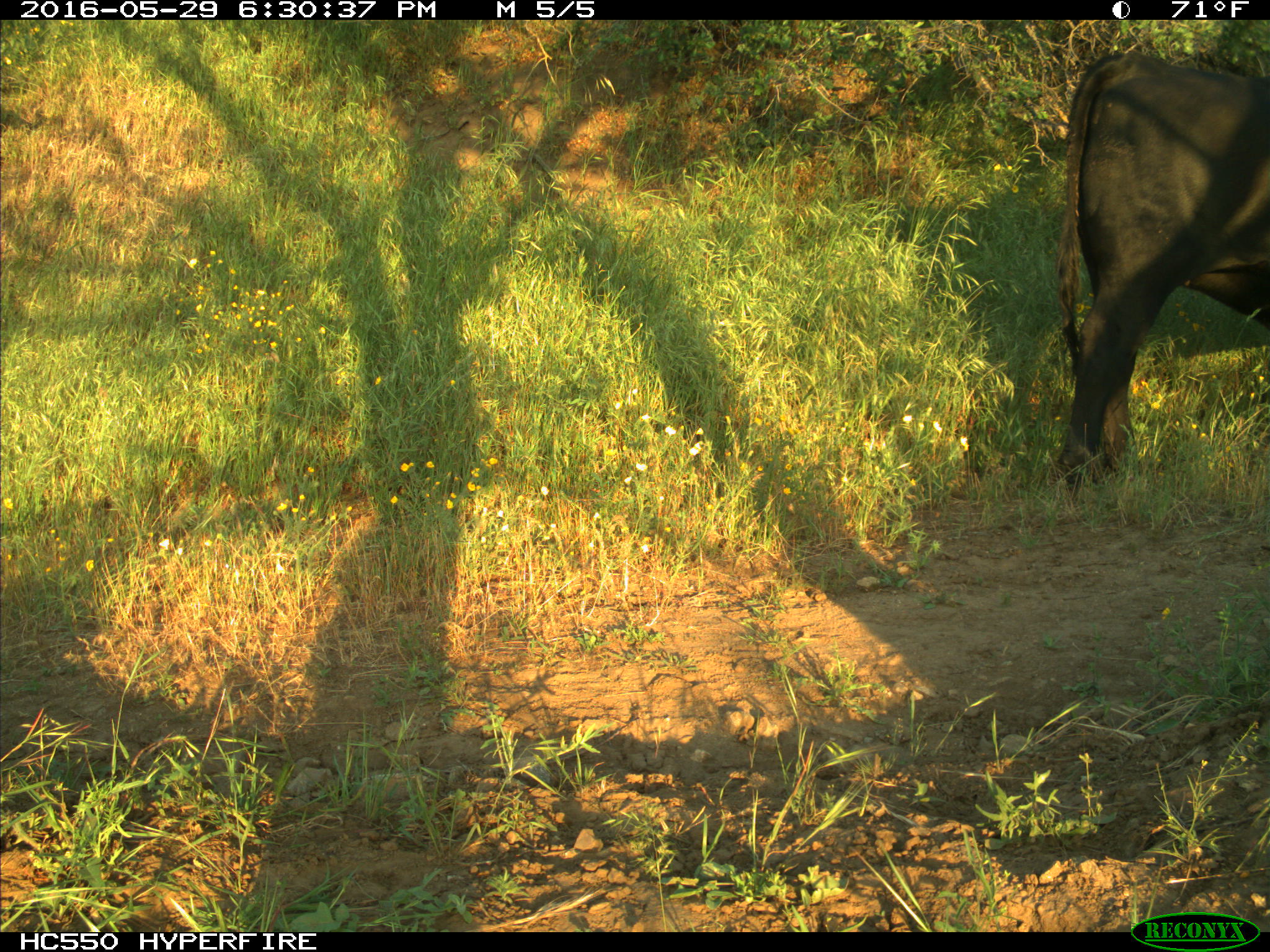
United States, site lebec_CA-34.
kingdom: Animalia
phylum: Chordata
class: Mammalia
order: Artiodactyla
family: Bovidae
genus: Bos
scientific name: Bos taurus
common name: domestic cow